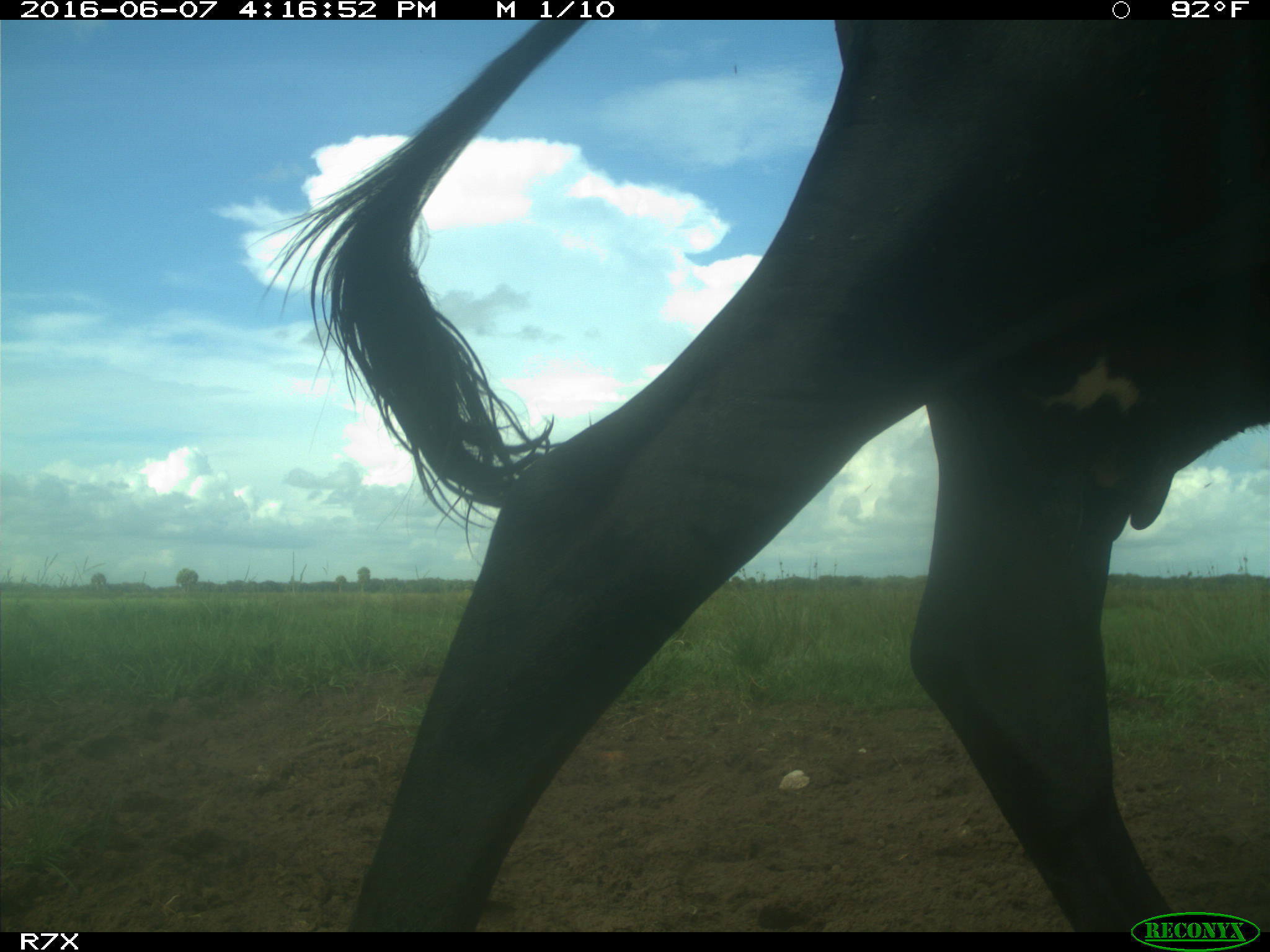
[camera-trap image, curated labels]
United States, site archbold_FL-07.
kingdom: Animalia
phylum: Chordata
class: Mammalia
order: Artiodactyla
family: Bovidae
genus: Bos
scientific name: Bos taurus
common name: domestic cow